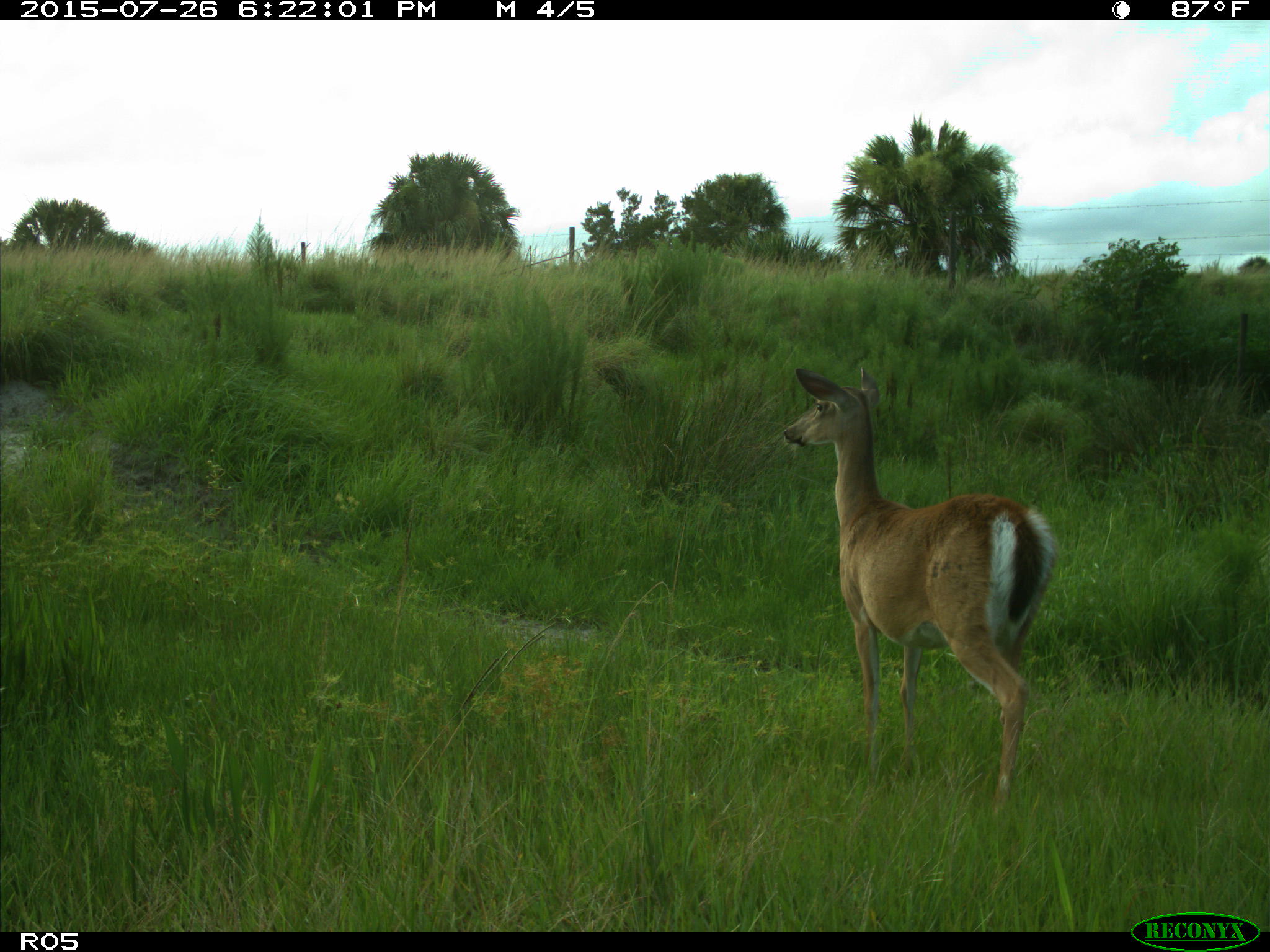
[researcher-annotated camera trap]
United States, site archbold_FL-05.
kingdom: Animalia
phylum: Chordata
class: Mammalia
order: Artiodactyla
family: Cervidae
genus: Odocoileus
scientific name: Odocoileus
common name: deer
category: unidentified deer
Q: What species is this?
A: Unidentified deer (deer) (Odocoileus).